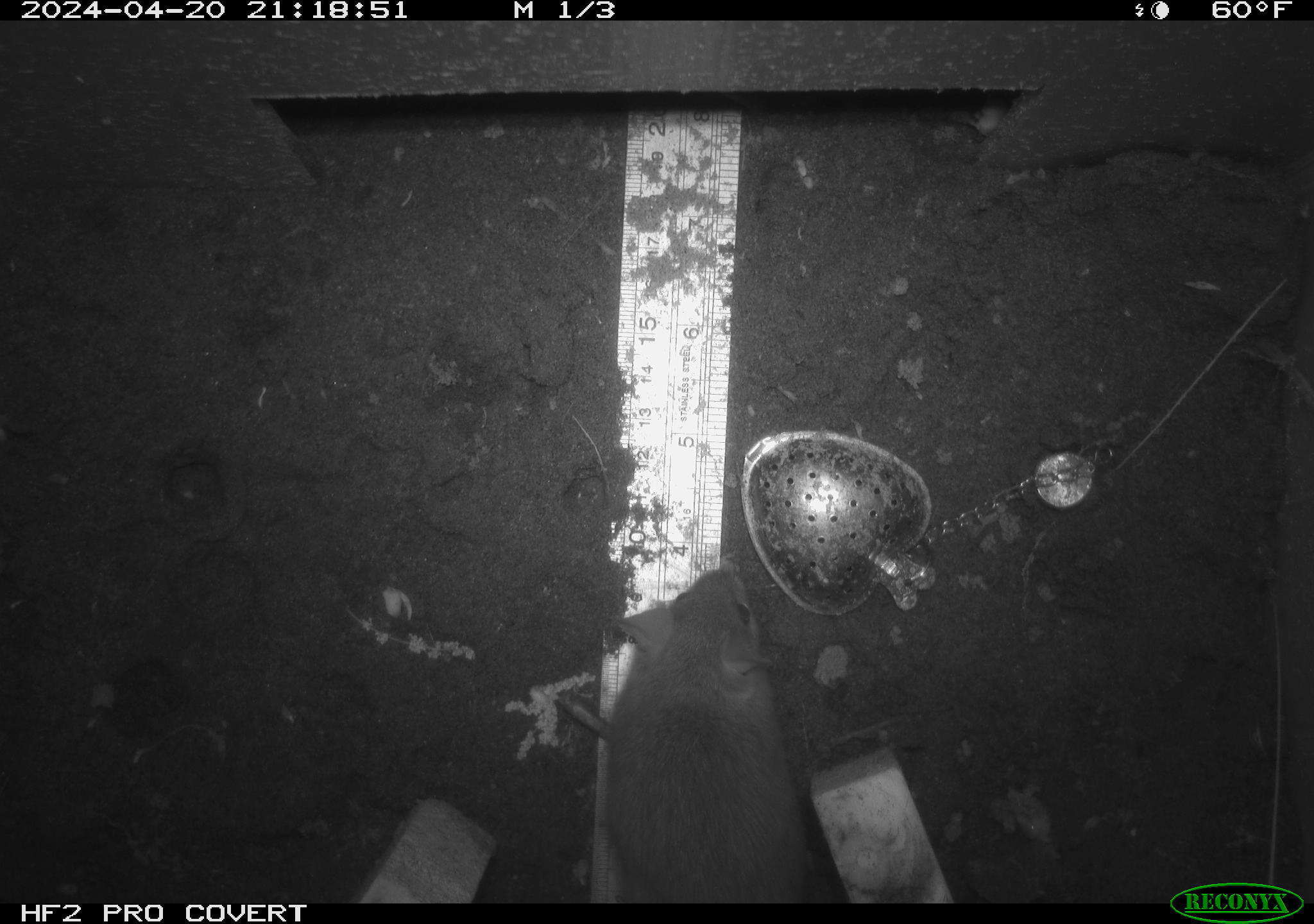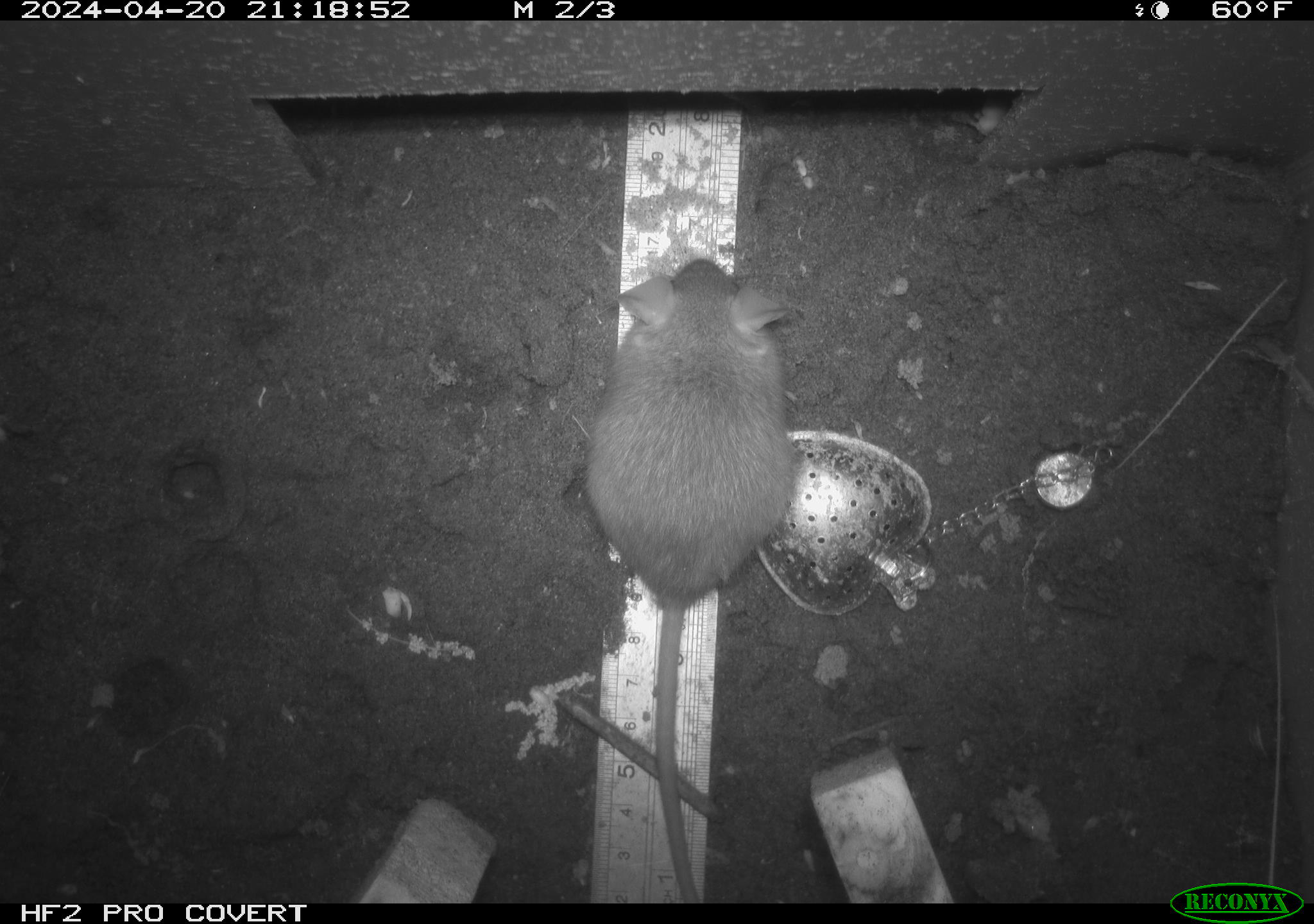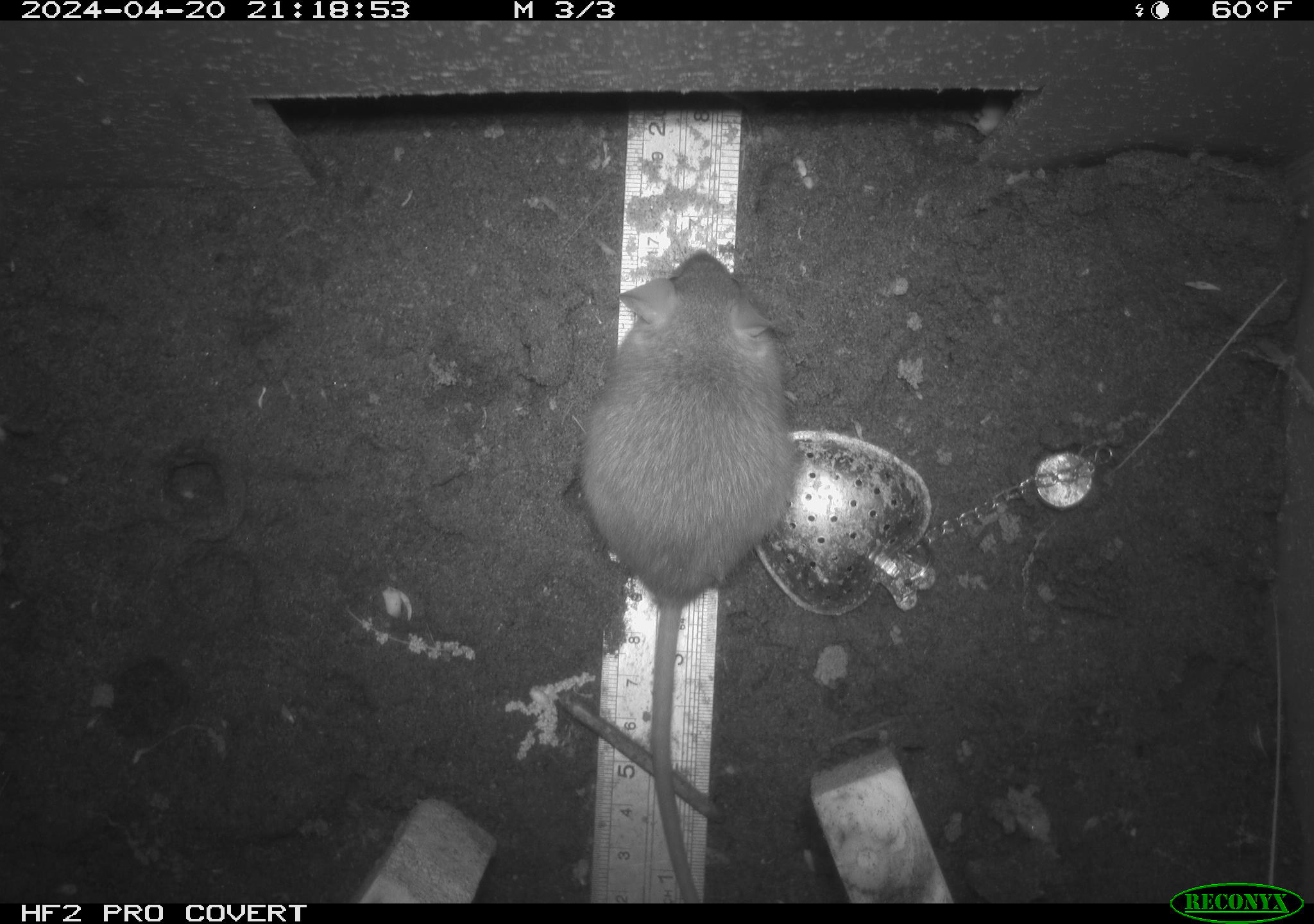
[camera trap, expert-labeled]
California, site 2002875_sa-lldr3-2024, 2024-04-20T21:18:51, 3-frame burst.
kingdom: Animalia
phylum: Chordata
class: Mammalia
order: Rodentia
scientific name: Rodentia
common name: rodent